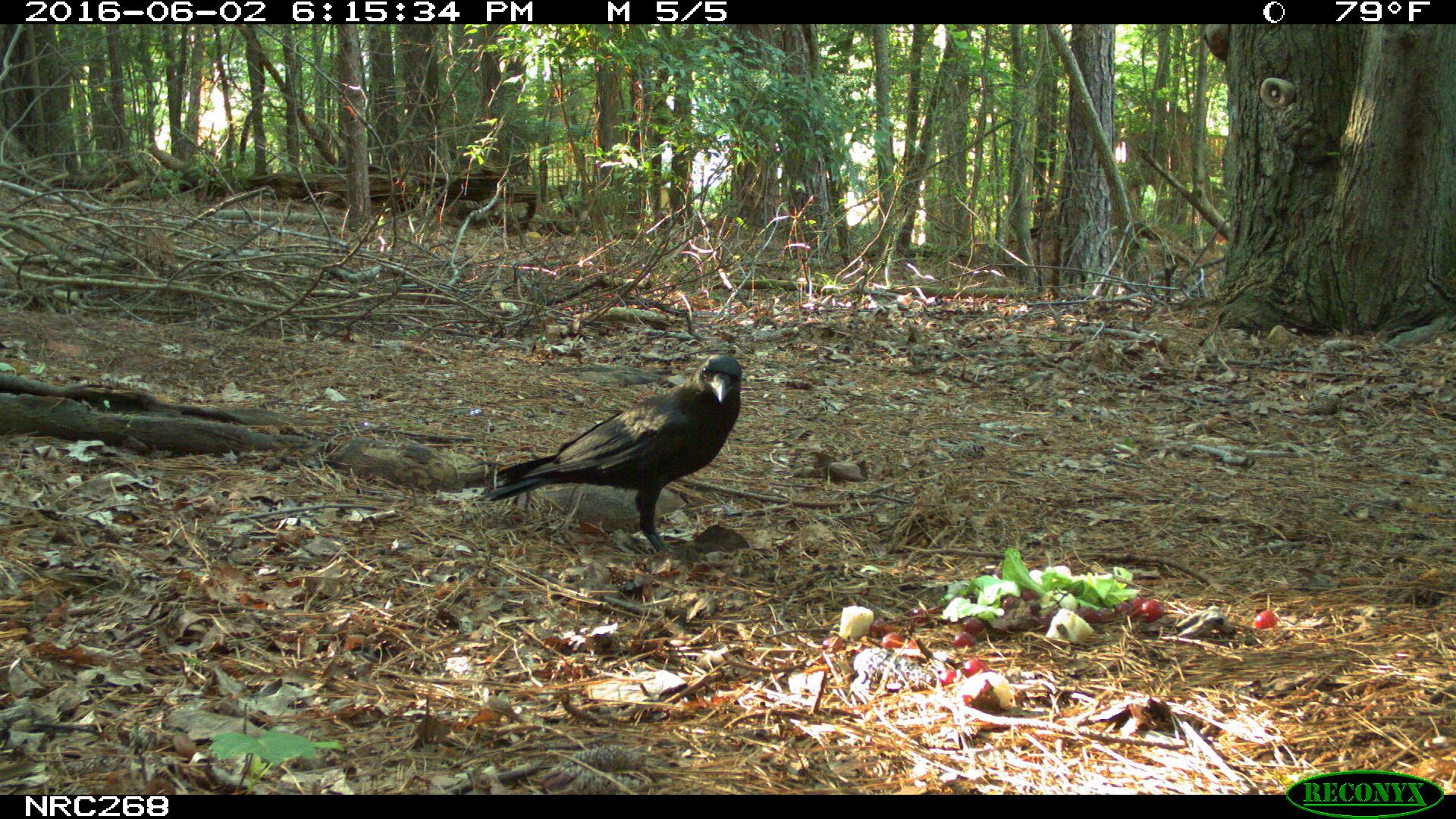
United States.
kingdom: Animalia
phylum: Chordata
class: Aves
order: Passeriformes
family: Corvidae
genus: Corvus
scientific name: Corvus brachyrhynchos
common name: american crow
American Crow (Corvus brachyrhynchos).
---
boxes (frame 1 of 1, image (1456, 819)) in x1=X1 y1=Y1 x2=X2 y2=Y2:
American Crow: x1=473 y1=344 x2=752 y2=550